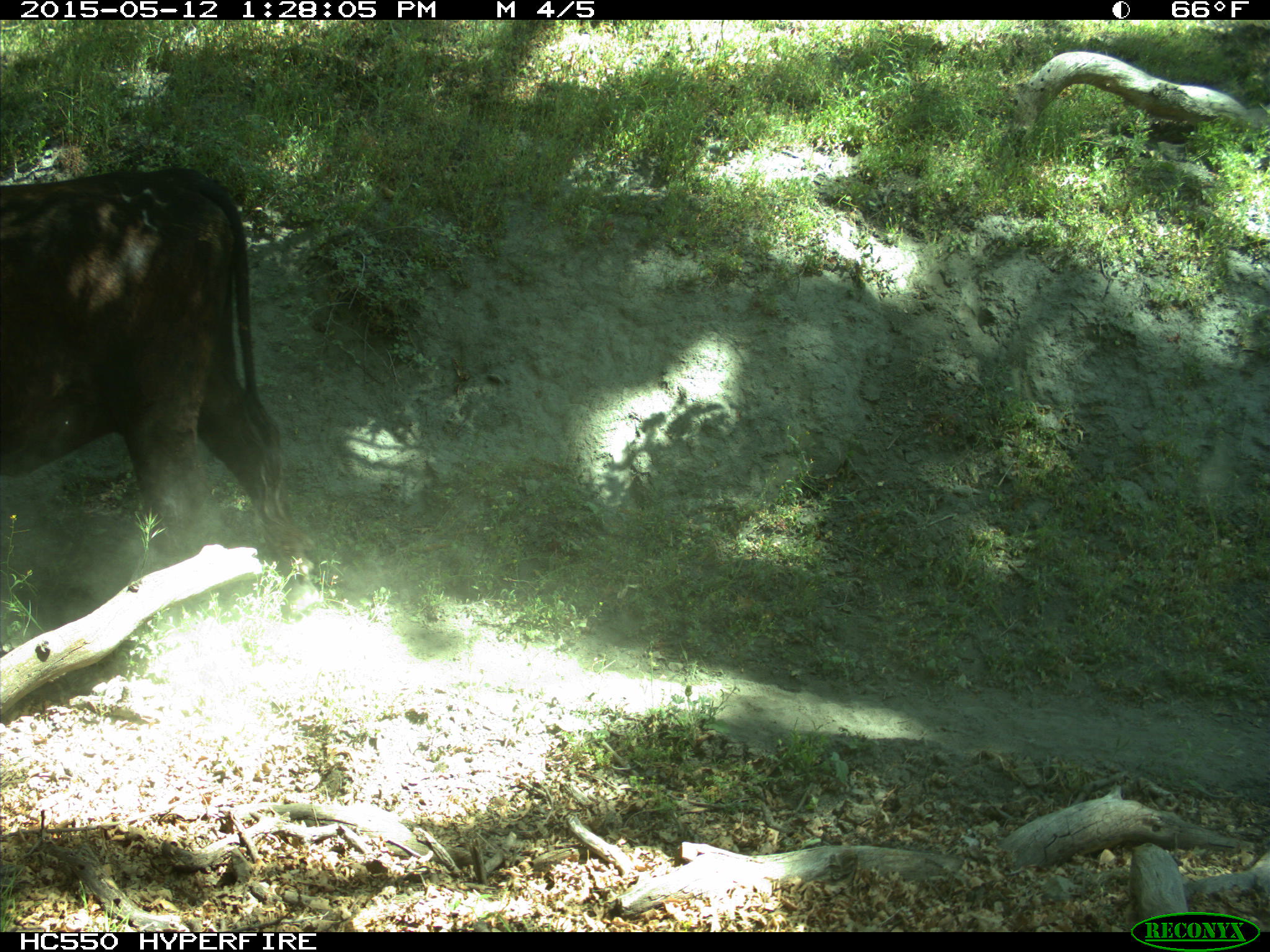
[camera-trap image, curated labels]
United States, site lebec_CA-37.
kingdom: Animalia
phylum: Chordata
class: Mammalia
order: Artiodactyla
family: Bovidae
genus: Bos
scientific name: Bos taurus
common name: domestic cow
Bos taurus (domestic cow).